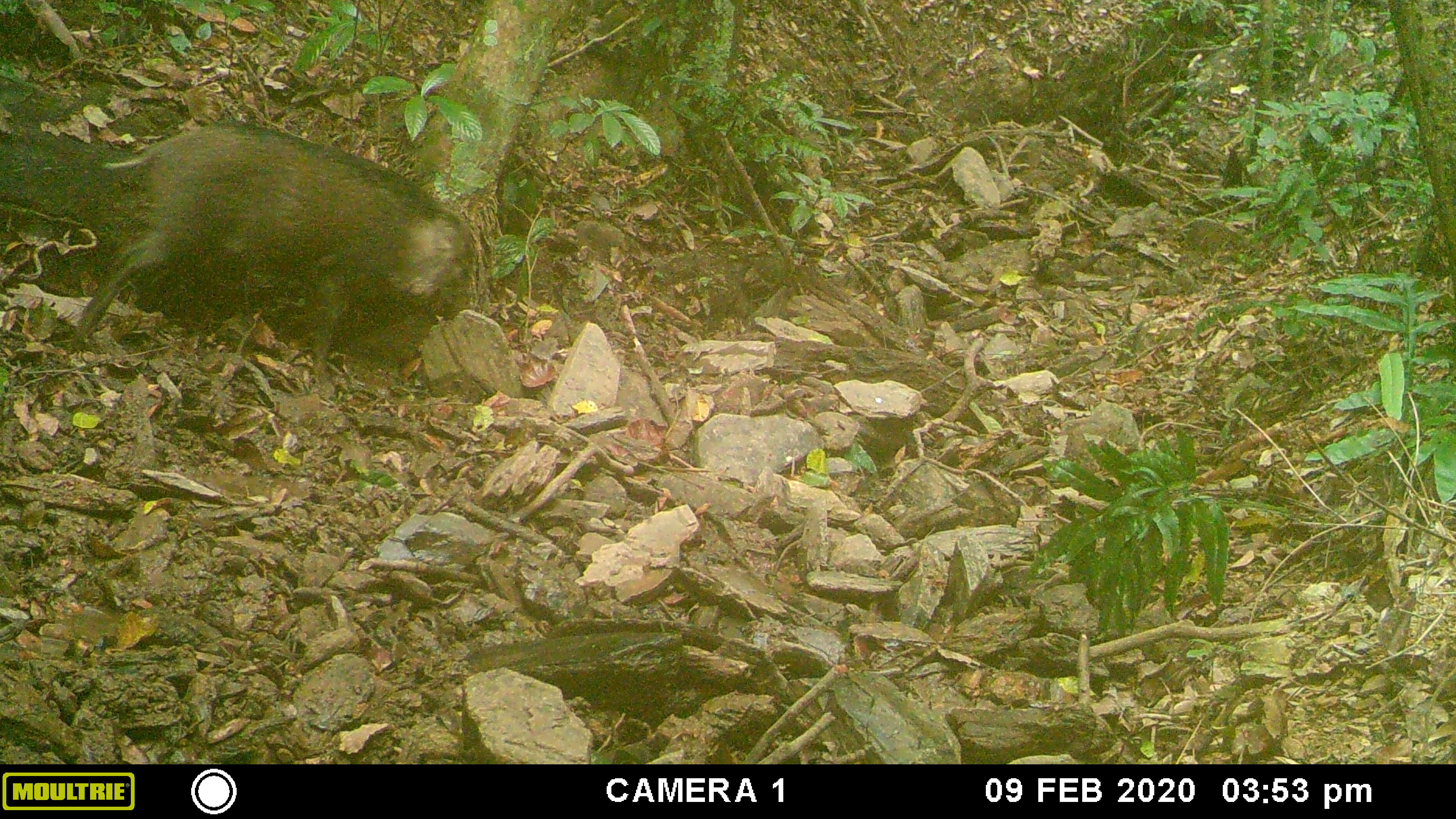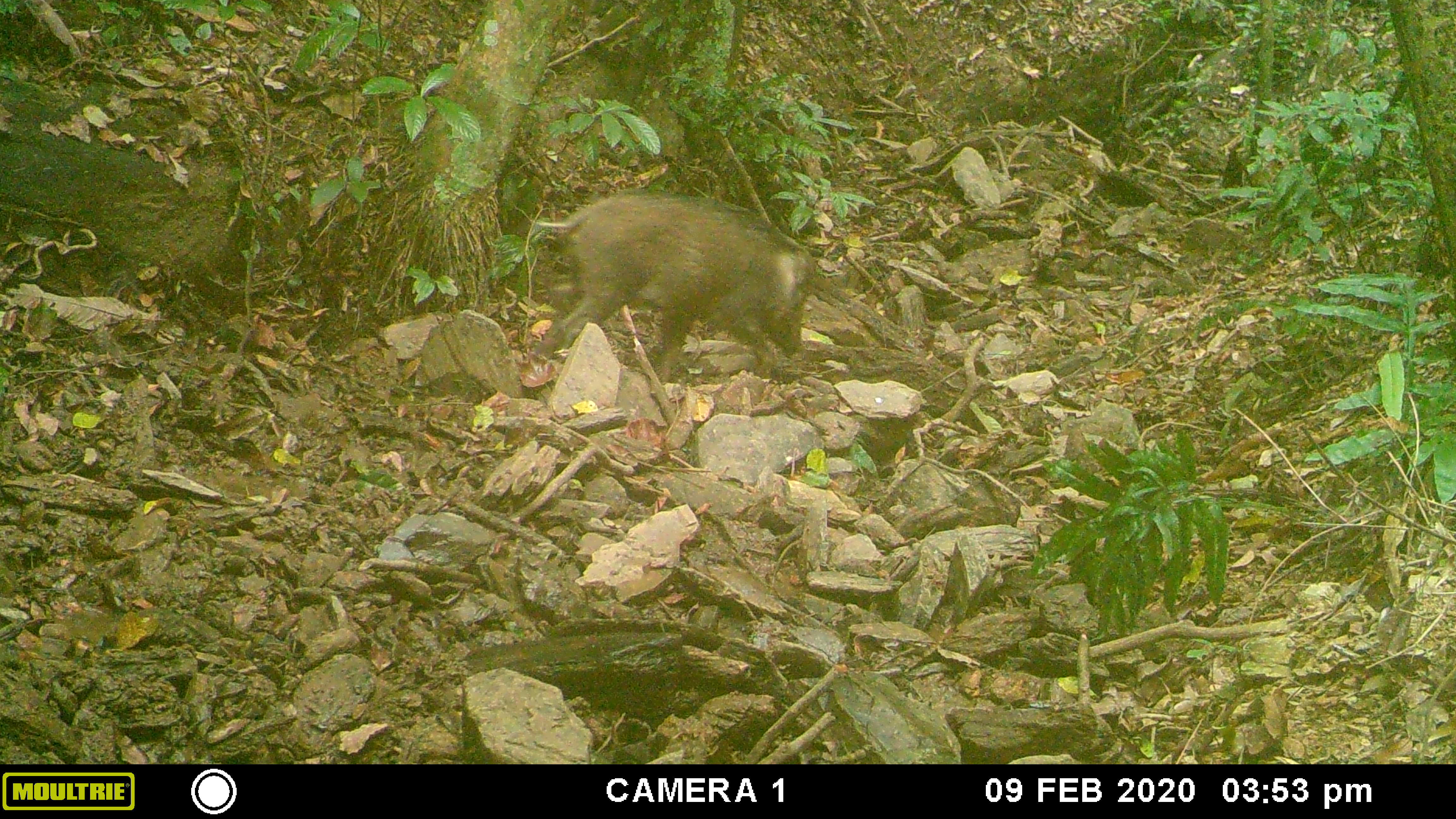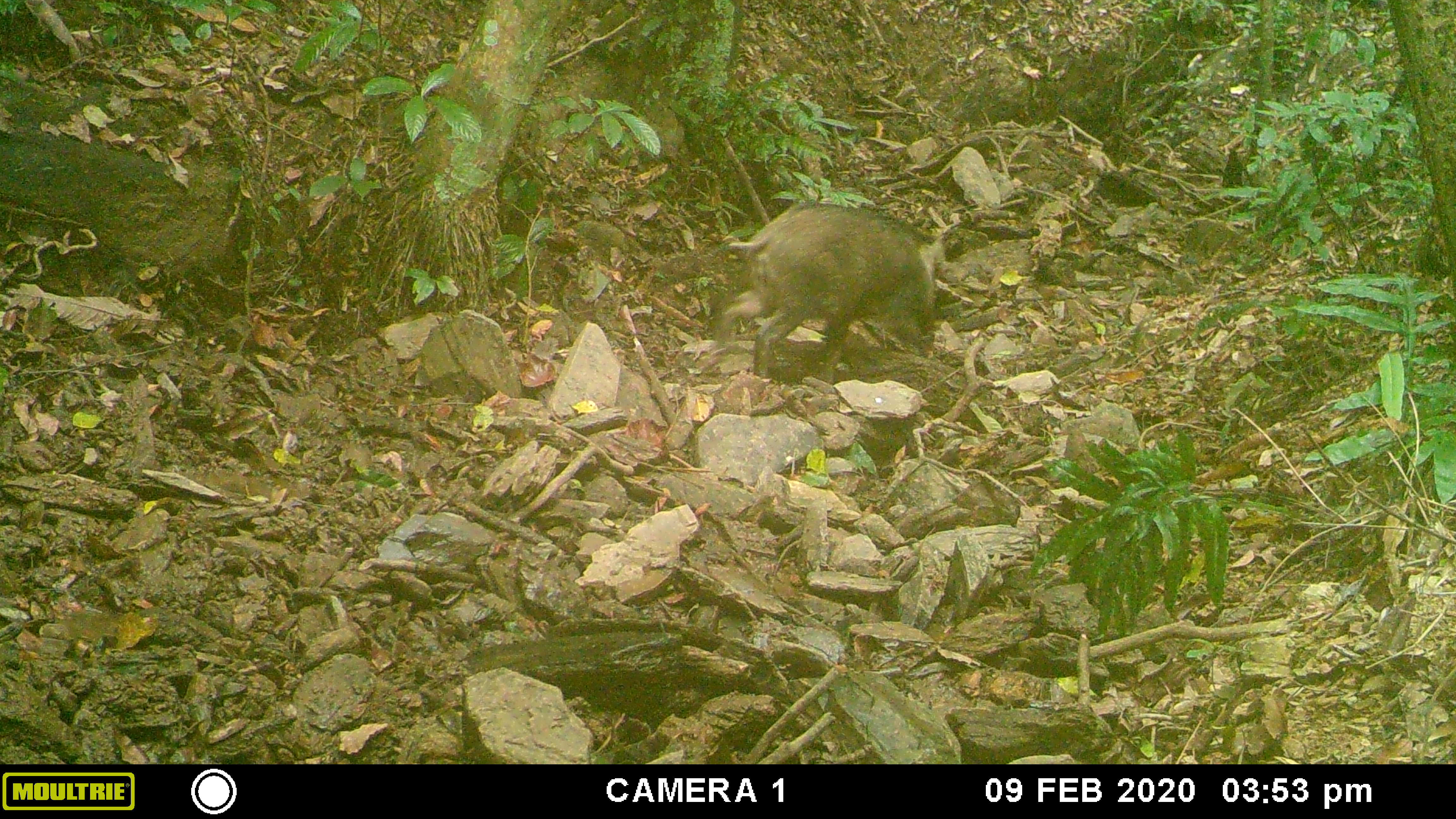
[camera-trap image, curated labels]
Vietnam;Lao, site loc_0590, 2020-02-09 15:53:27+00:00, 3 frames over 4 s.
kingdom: Animalia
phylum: Chordata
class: Mammalia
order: Artiodactyla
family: Suidae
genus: Sus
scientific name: Sus scrofa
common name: eurasian wild pig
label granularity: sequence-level